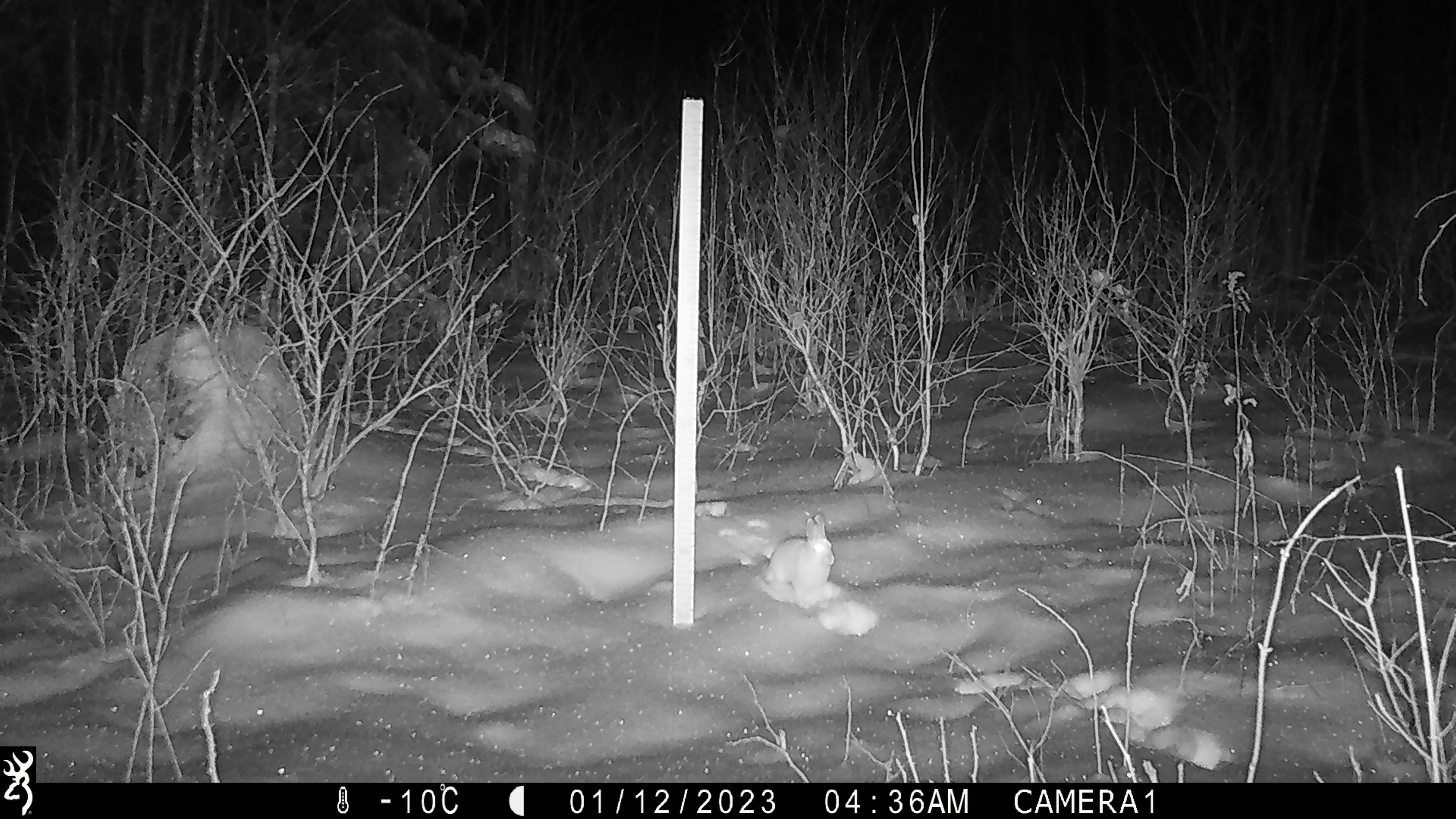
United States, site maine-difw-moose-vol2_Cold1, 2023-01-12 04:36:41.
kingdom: Animalia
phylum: Chordata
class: Mammalia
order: Lagomorpha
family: Leporidae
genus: Lepus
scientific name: Lepus americanus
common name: snowshoe hare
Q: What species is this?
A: Snowshoe hare (Lepus americanus).